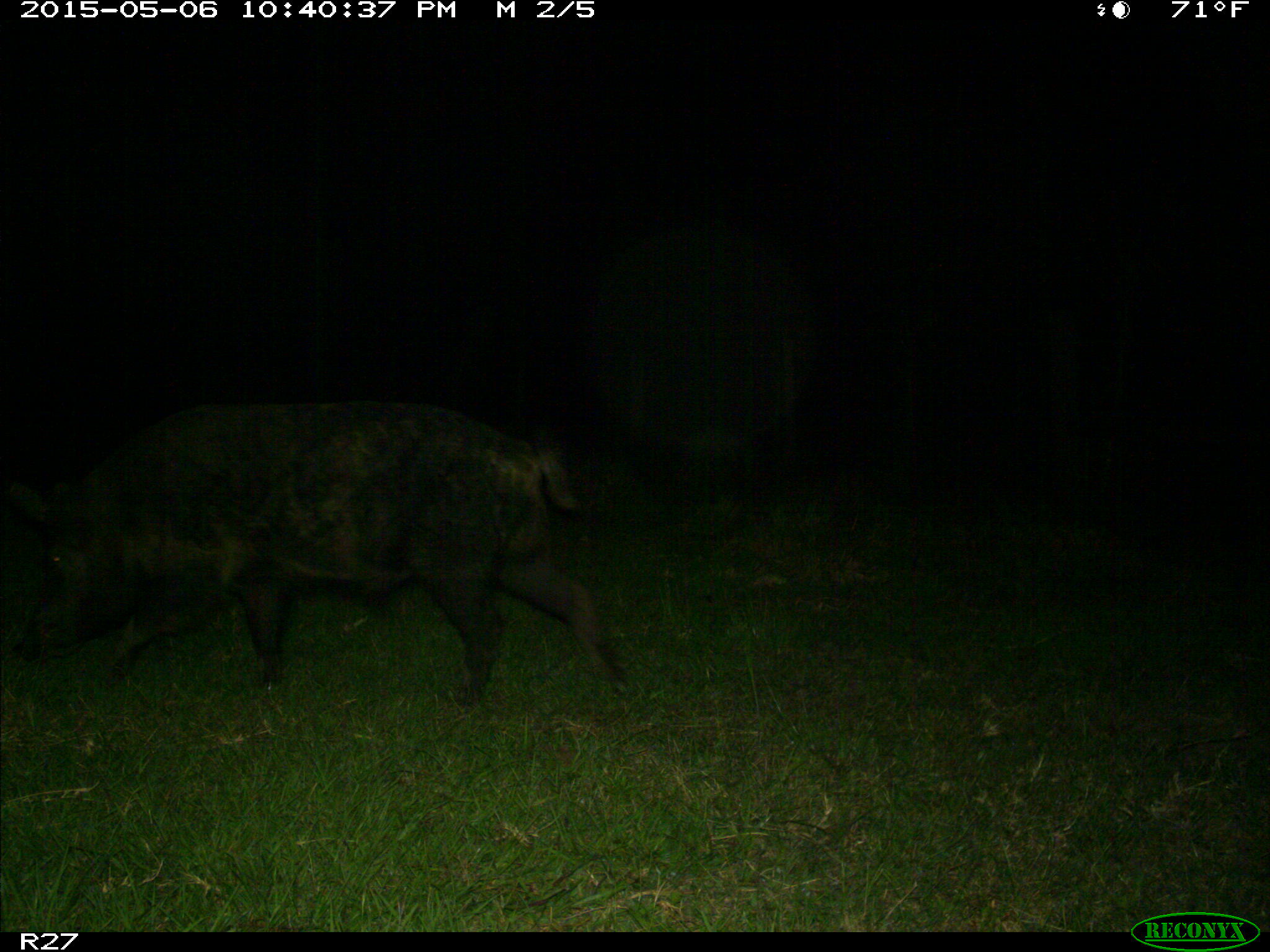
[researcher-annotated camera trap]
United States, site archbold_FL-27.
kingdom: Animalia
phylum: Chordata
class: Mammalia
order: Artiodactyla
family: Suidae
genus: Sus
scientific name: Sus scrofa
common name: wild boar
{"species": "Sus scrofa (wild boar)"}